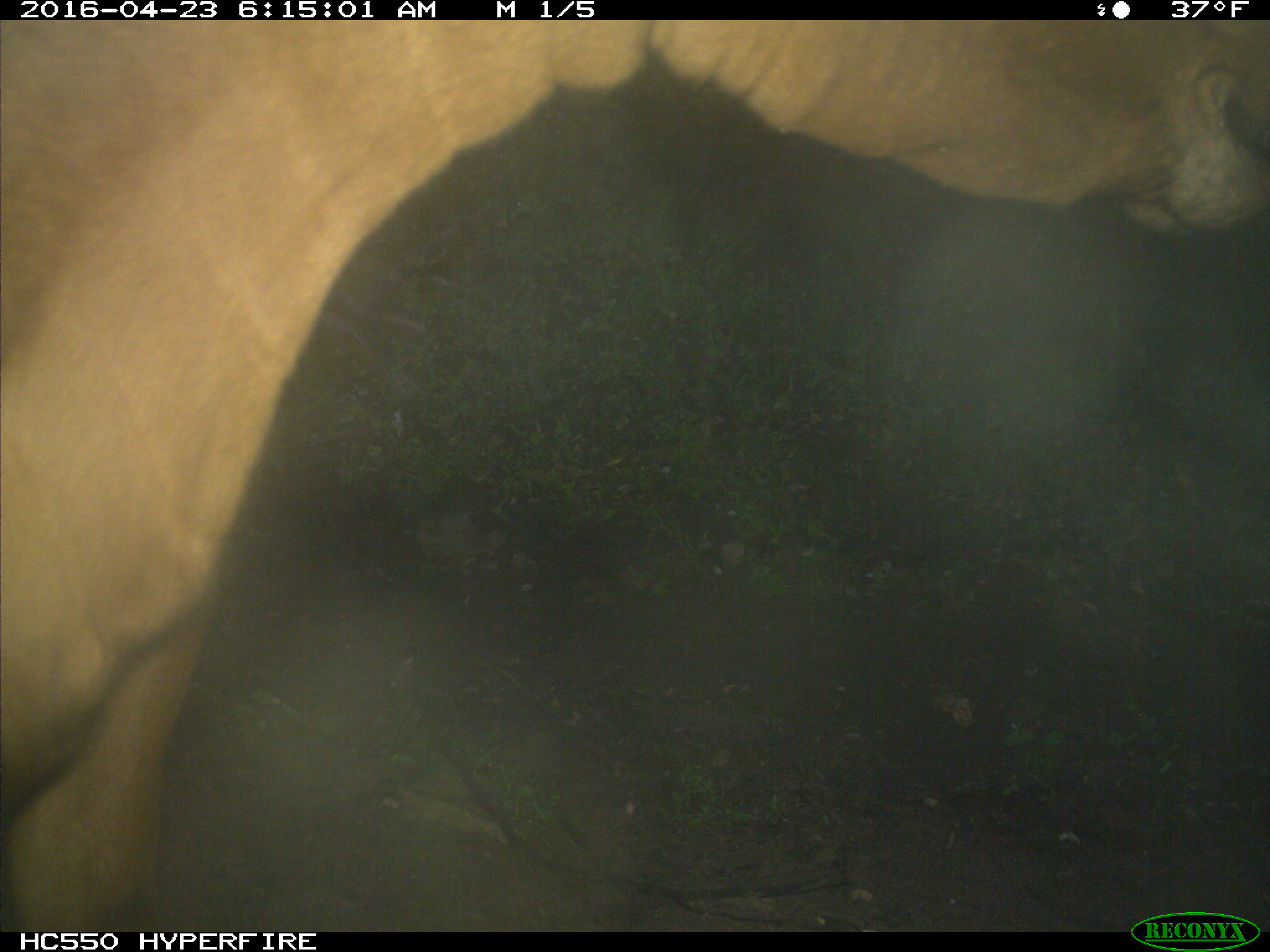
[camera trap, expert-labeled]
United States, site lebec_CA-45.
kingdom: Animalia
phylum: Chordata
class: Mammalia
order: Artiodactyla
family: Bovidae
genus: Bos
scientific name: Bos taurus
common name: domestic cow